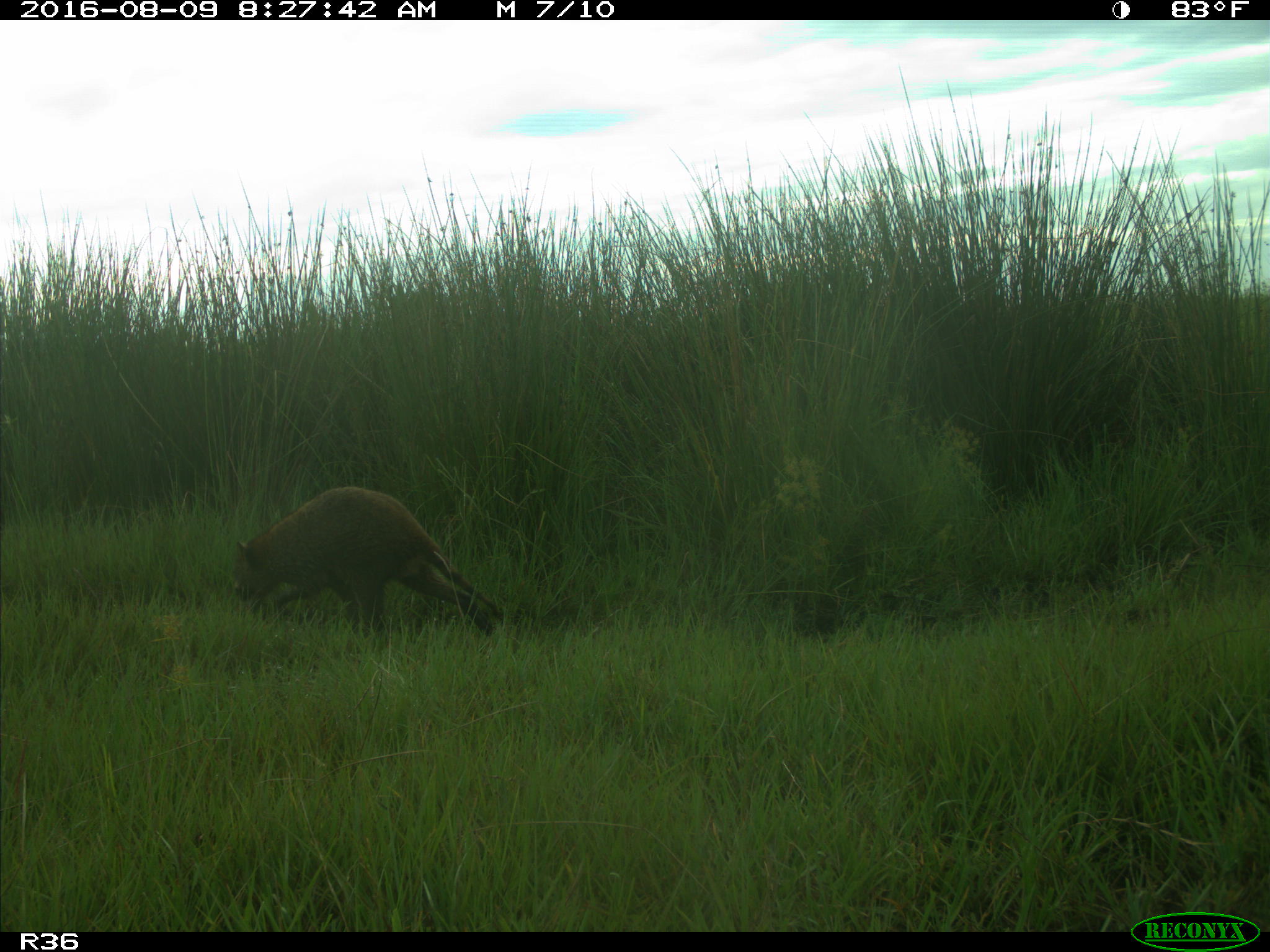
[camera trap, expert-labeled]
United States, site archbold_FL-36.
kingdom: Animalia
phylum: Chordata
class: Mammalia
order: Carnivora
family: Procyonidae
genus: Procyon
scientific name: Procyon lotor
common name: common raccoon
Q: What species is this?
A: Procyon lotor (common raccoon).